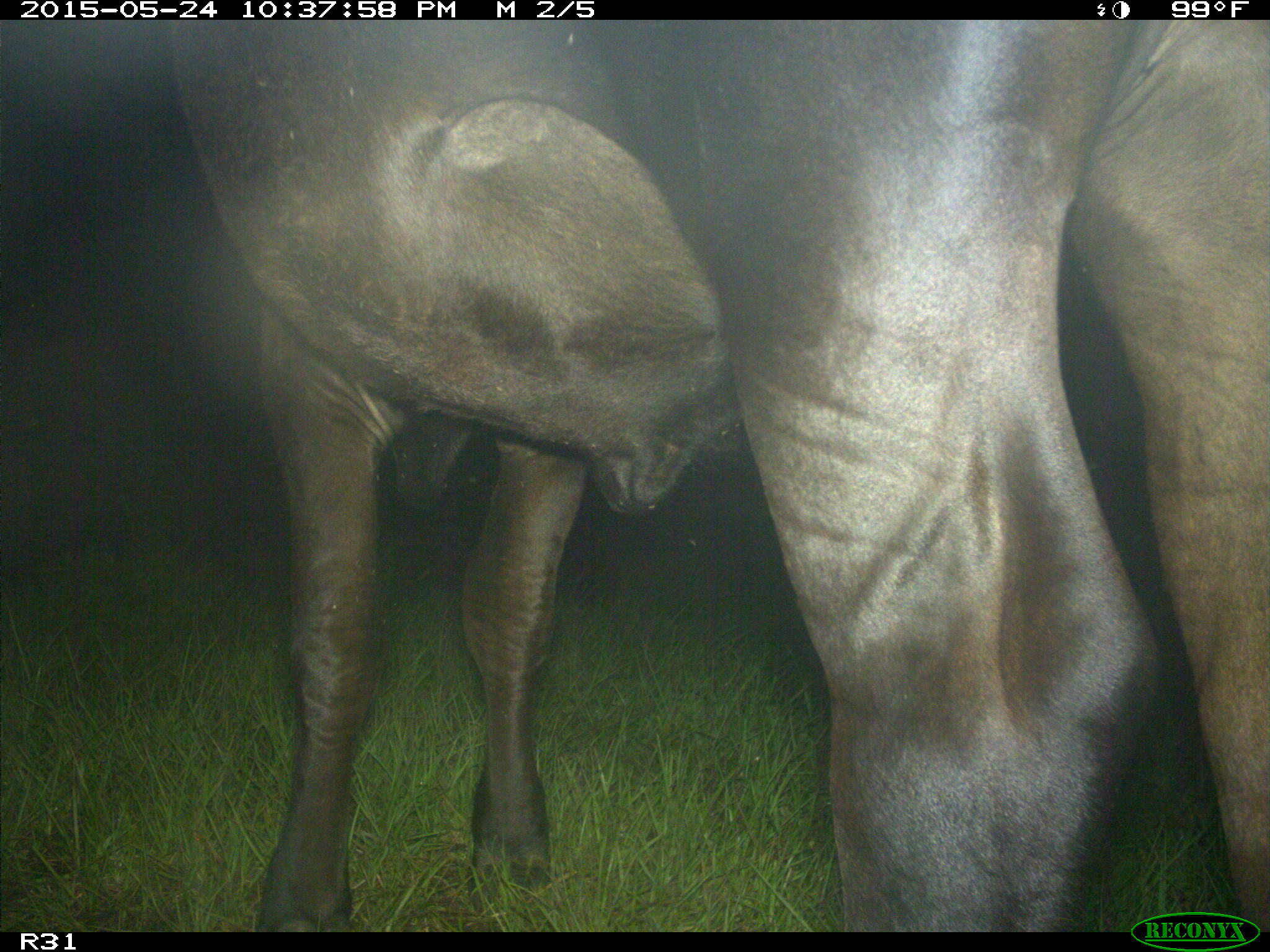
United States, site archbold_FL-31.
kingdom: Animalia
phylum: Chordata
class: Mammalia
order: Artiodactyla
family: Bovidae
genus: Bos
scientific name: Bos taurus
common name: domestic cow